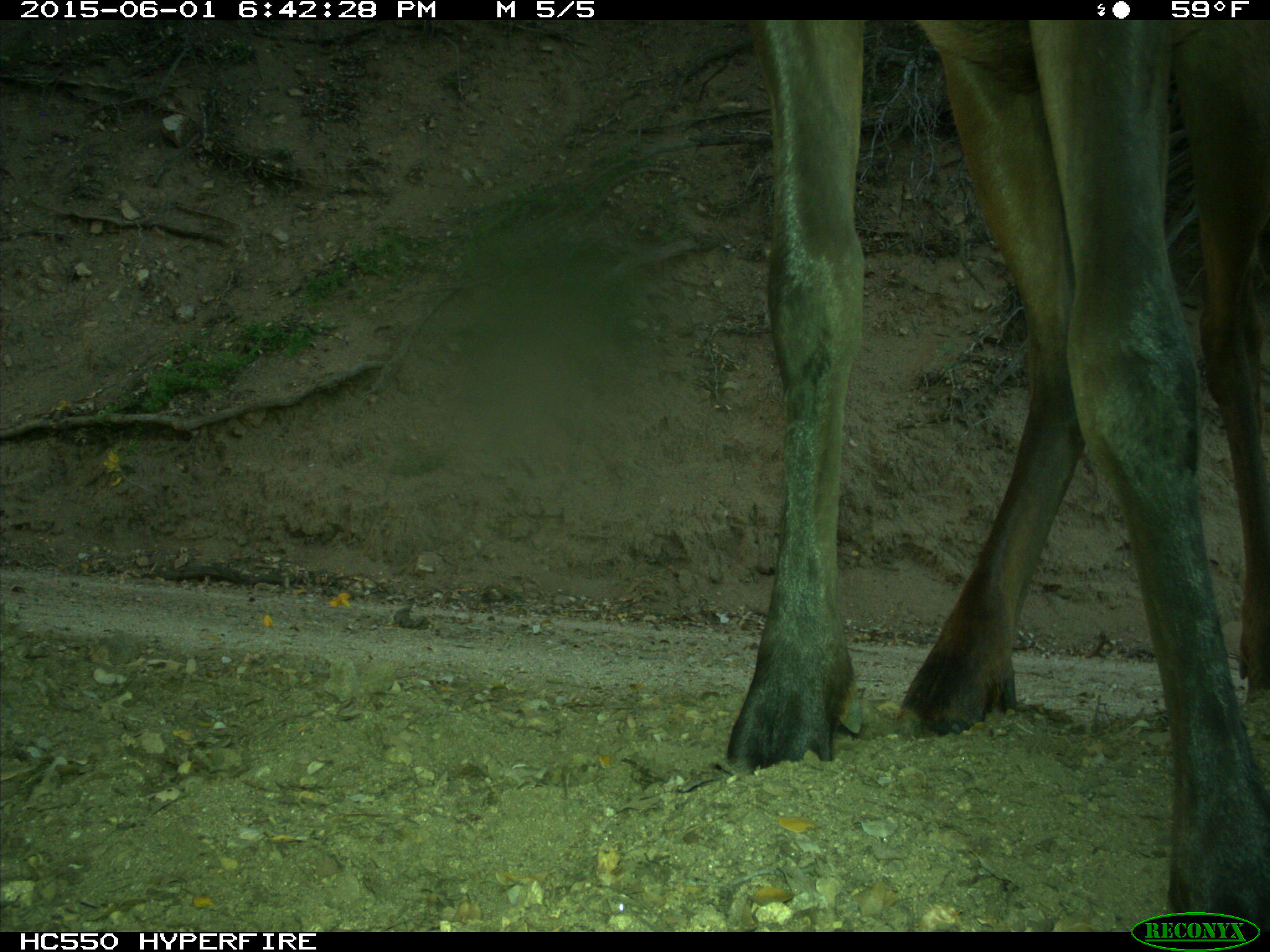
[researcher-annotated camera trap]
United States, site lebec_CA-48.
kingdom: Animalia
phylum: Chordata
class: Mammalia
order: Artiodactyla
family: Cervidae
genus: Cervus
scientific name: Cervus canadensis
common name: elk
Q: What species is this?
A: Cervus canadensis (elk).